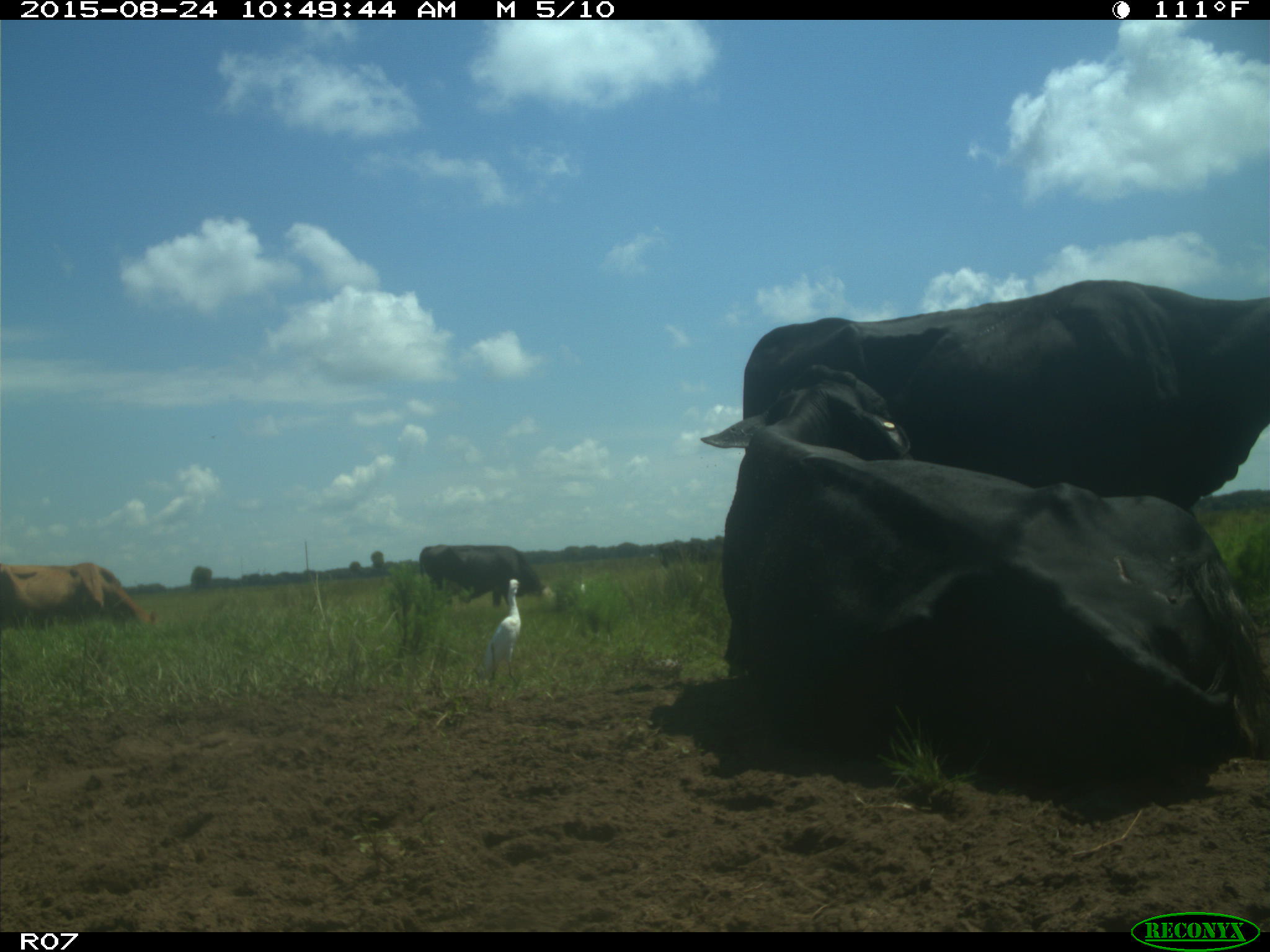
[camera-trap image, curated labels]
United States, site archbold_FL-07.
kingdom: Animalia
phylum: Chordata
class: Mammalia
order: Artiodactyla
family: Bovidae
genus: Bos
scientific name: Bos taurus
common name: domestic cow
Bos taurus (domestic cow).